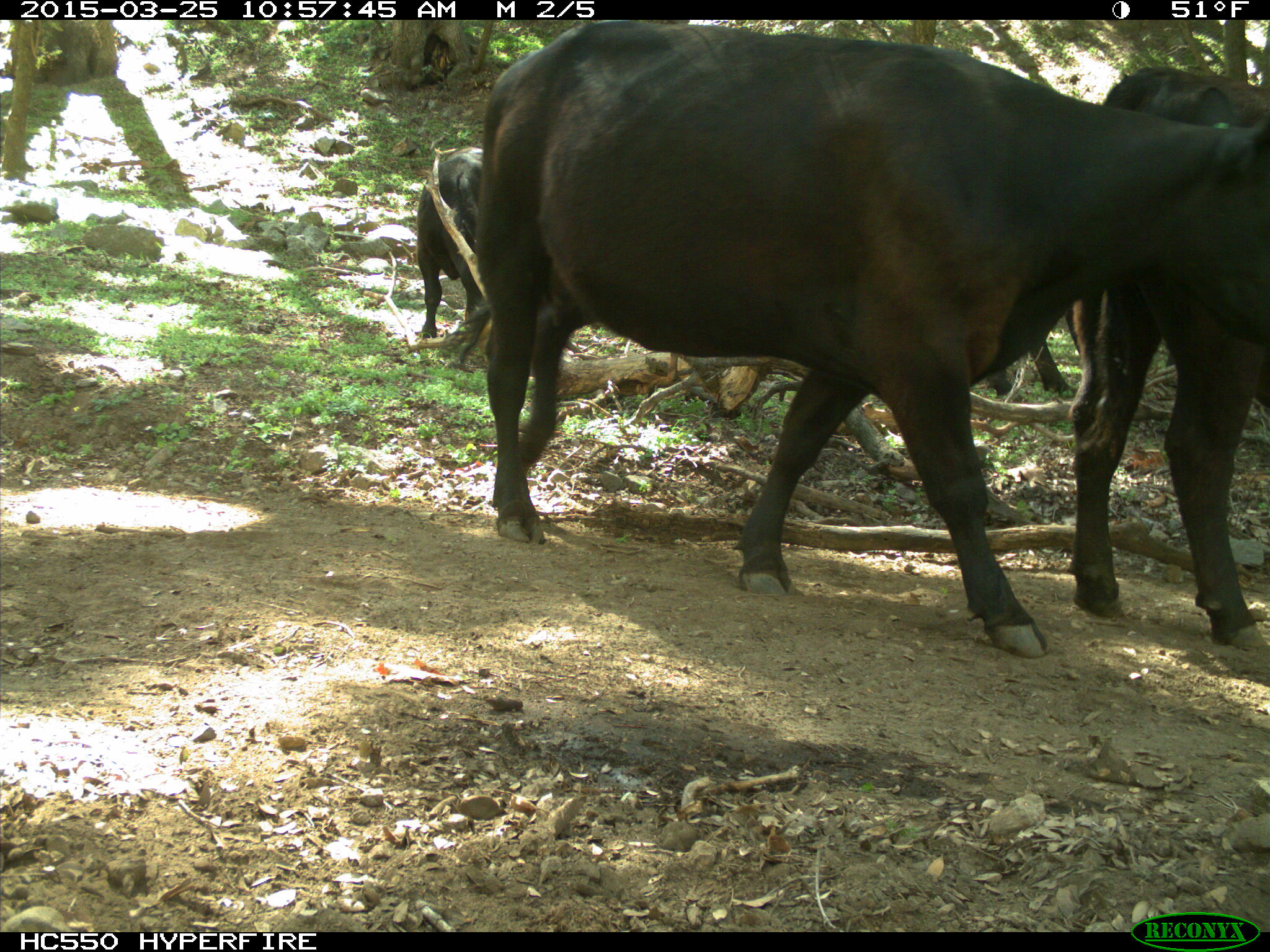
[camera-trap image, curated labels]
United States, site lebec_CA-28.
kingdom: Animalia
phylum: Chordata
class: Mammalia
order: Artiodactyla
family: Bovidae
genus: Bos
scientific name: Bos taurus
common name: domestic cow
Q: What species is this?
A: Bos taurus (domestic cow).